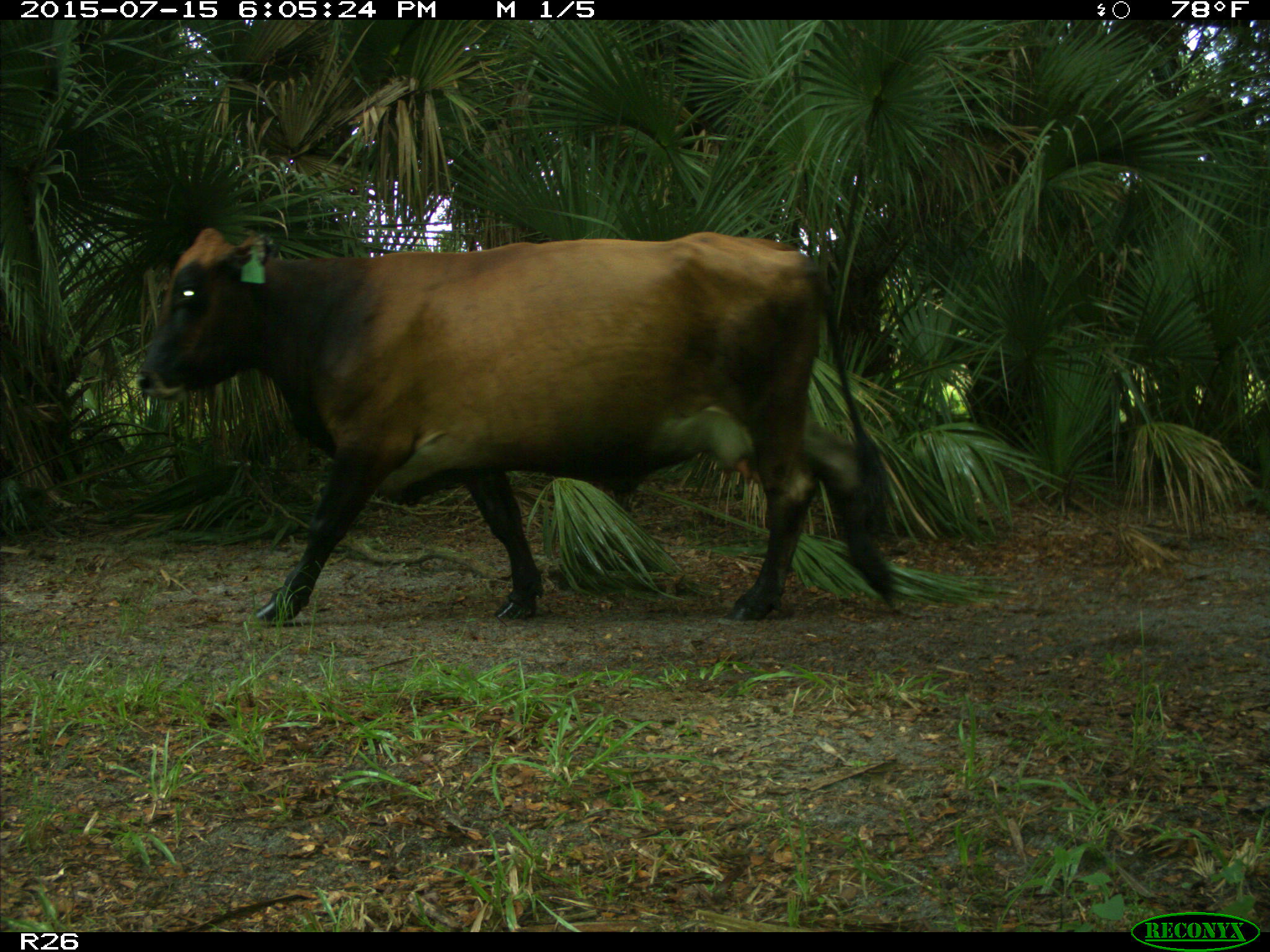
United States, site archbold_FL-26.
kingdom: Animalia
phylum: Chordata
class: Mammalia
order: Artiodactyla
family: Bovidae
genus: Bos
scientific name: Bos taurus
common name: domestic cow